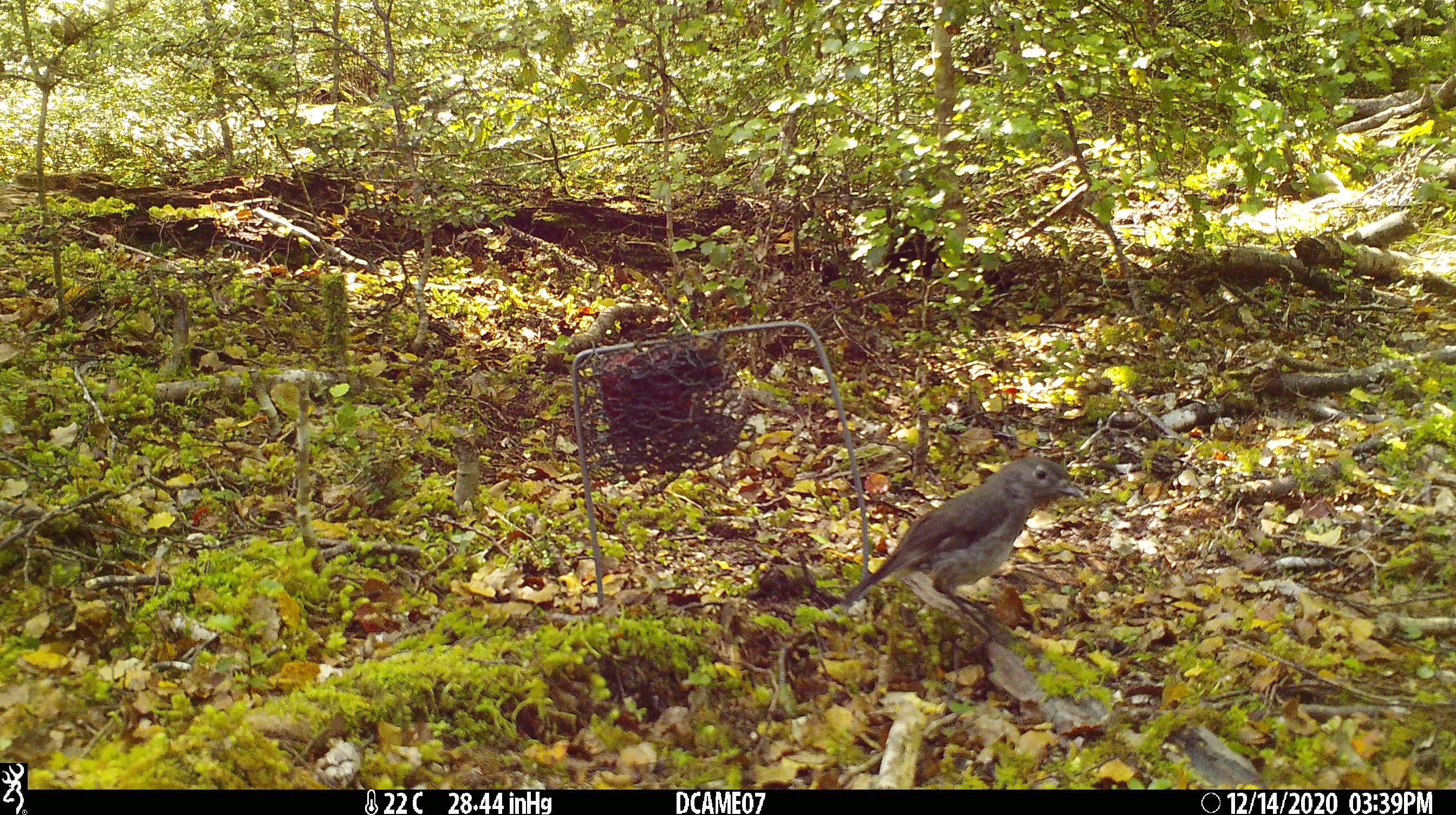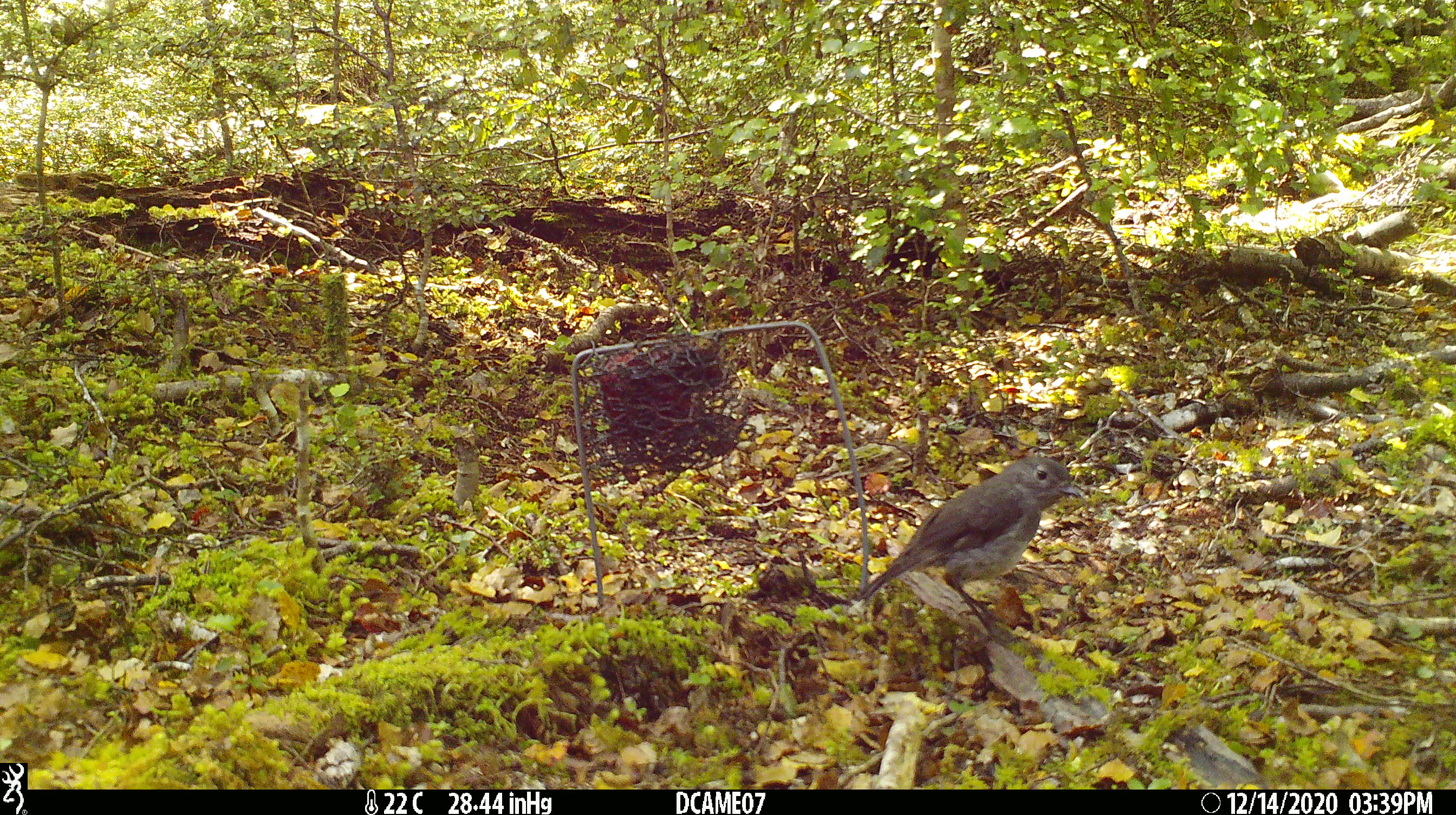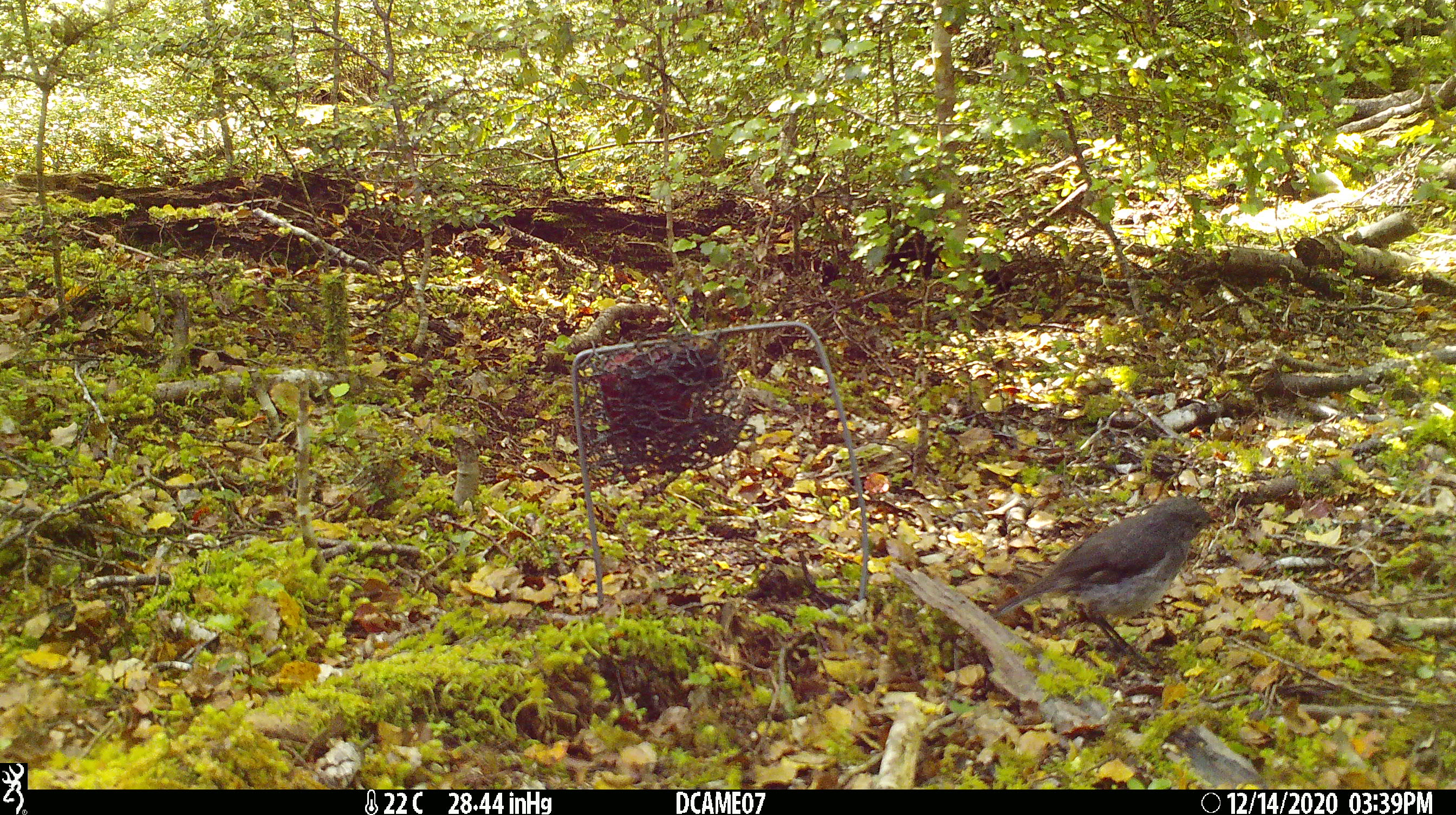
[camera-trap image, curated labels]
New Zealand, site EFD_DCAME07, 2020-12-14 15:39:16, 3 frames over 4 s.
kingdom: Animalia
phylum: Chordata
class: Aves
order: Passeriformes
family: Petroicidae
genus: Petroica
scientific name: Petroica australis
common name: new zealand robin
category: robin